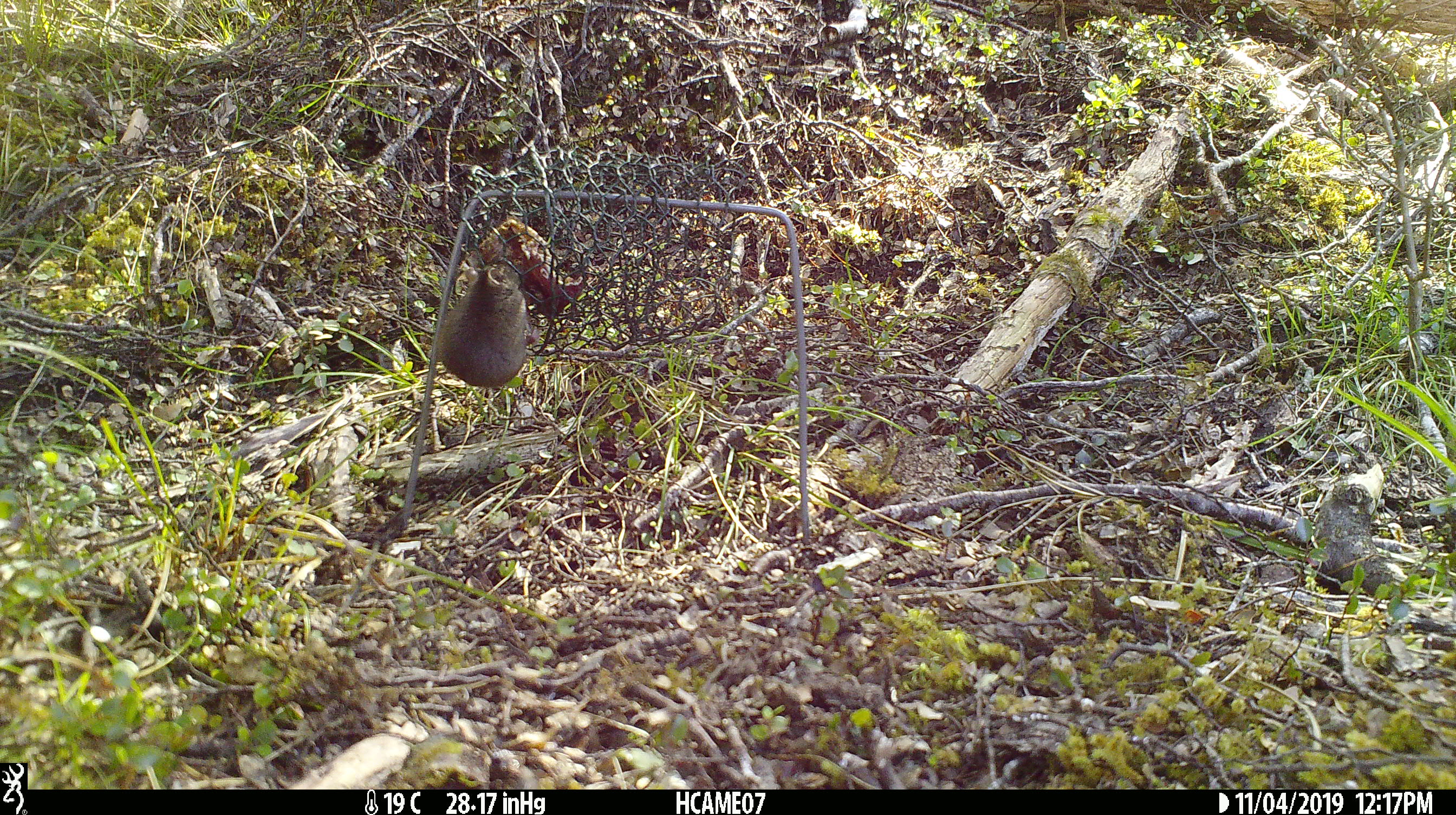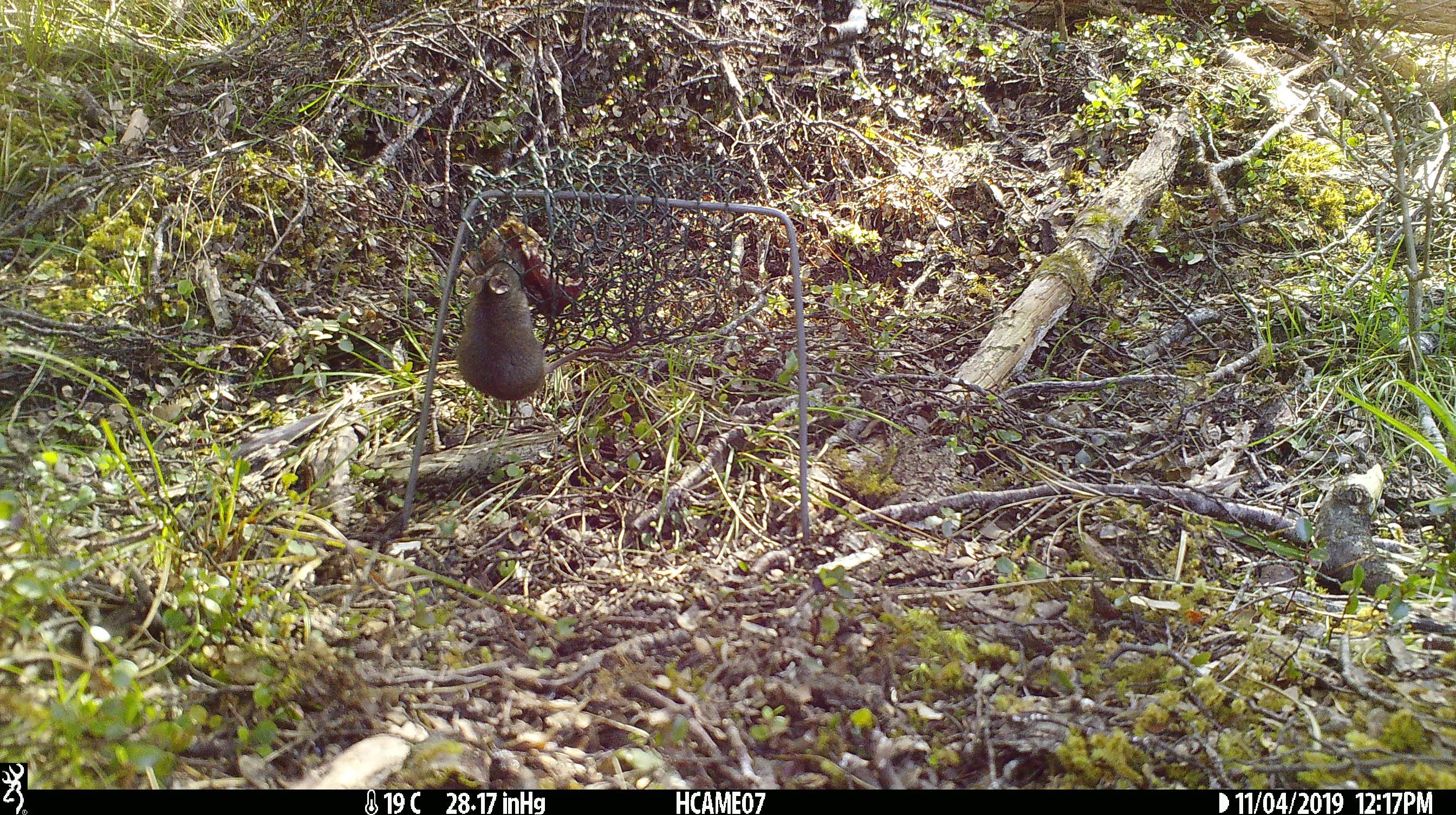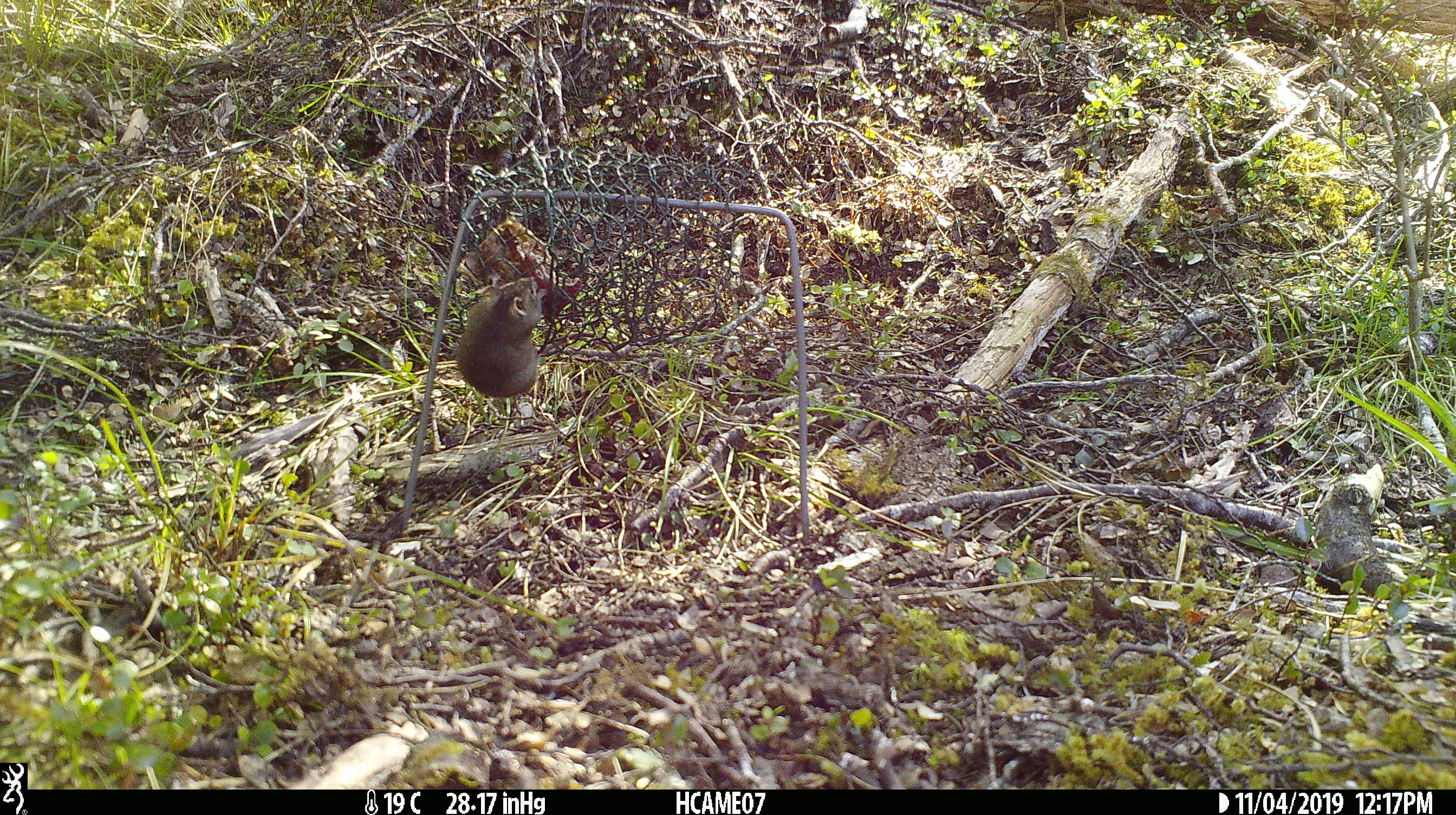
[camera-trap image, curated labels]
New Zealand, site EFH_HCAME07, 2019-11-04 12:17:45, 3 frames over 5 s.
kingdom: Animalia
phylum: Chordata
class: Mammalia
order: Rodentia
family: Muridae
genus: Mus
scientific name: Mus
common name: mouse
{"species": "mouse (Mus)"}